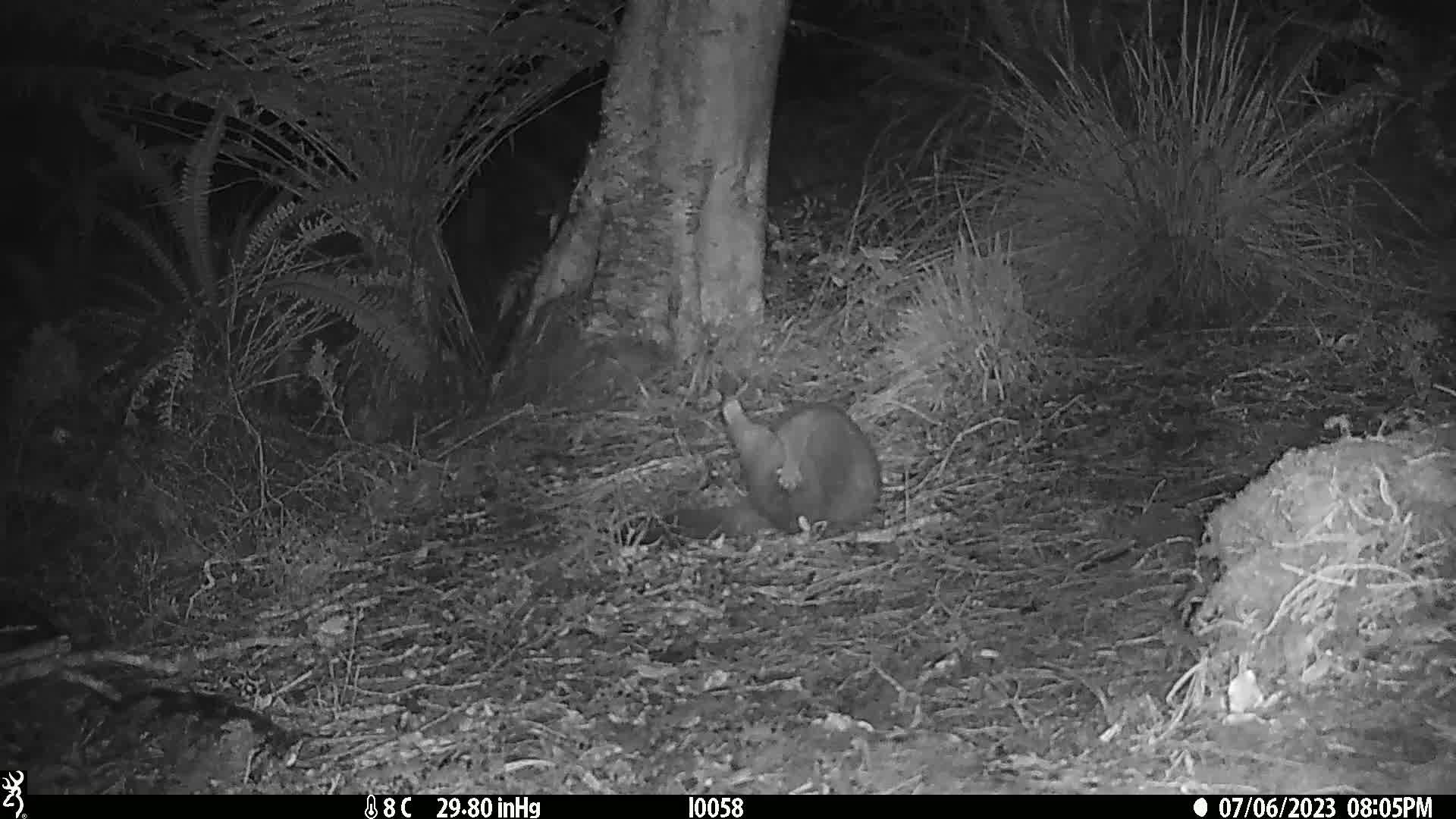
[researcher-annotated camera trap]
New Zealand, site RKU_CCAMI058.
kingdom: Animalia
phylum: Chordata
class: Mammalia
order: Diprotodontia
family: Phalangeridae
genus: Trichosurus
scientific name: Trichosurus vulpecula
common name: common brushtail possum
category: possum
Possum (common brushtail possum) (Trichosurus vulpecula).